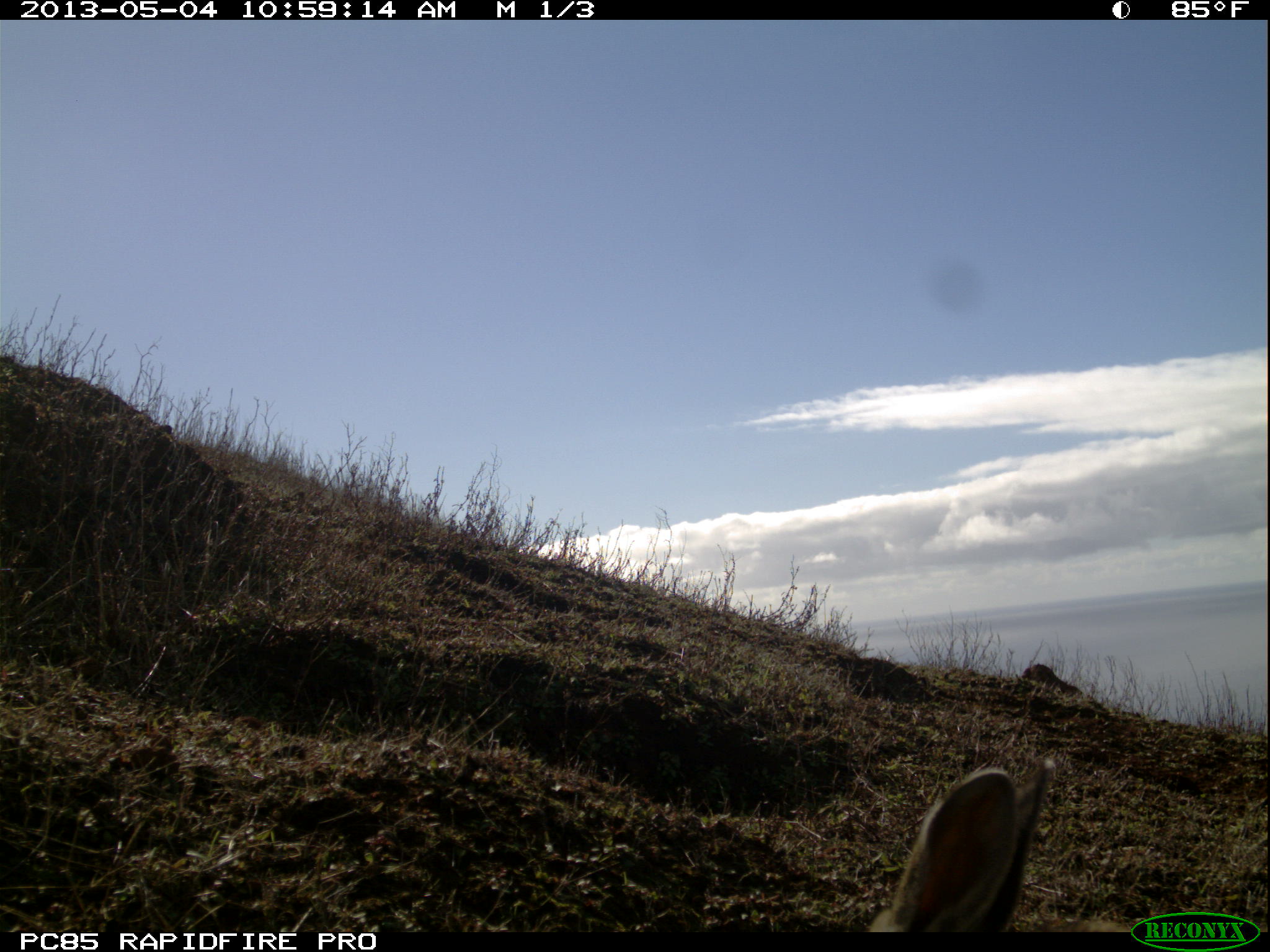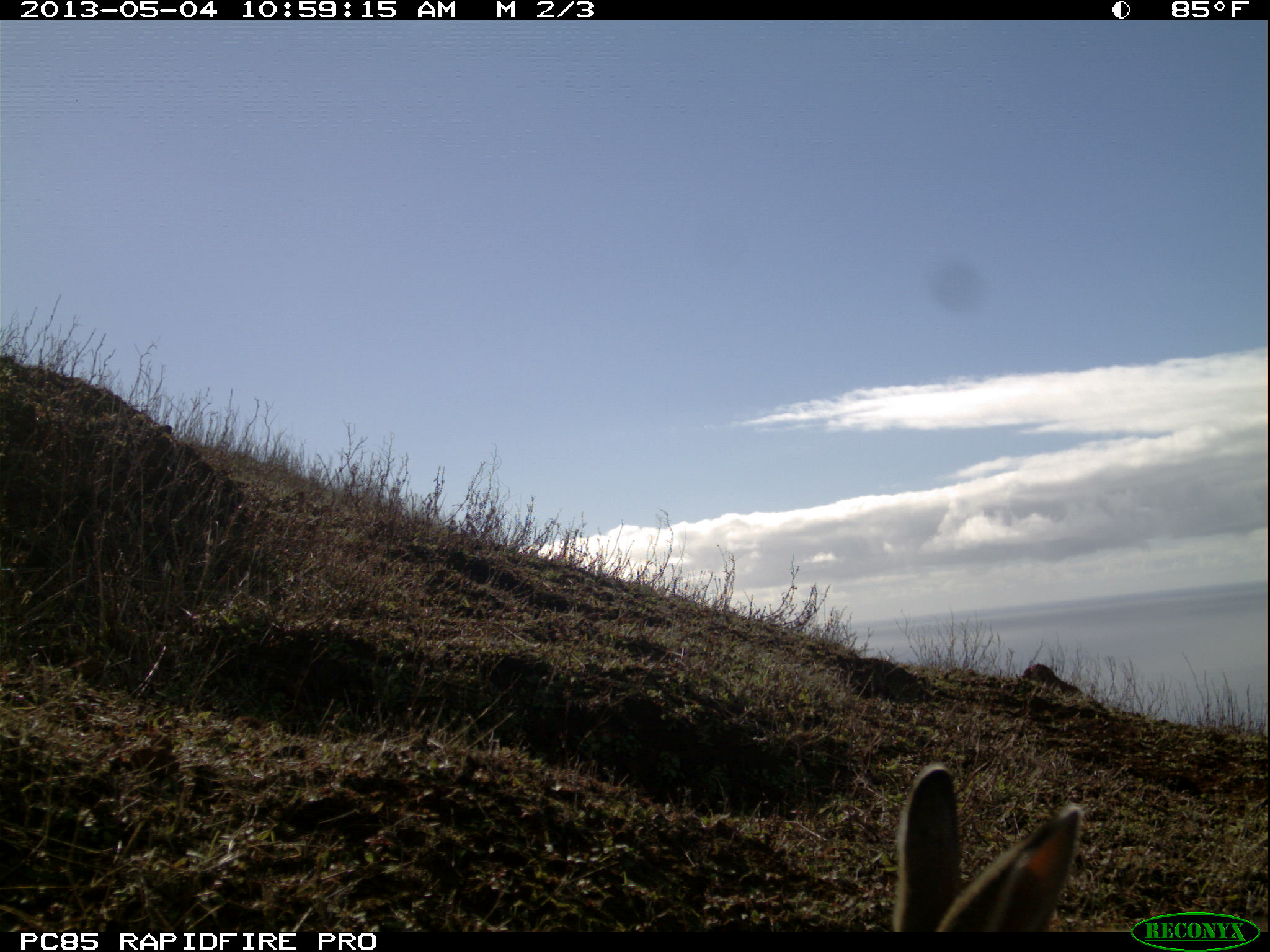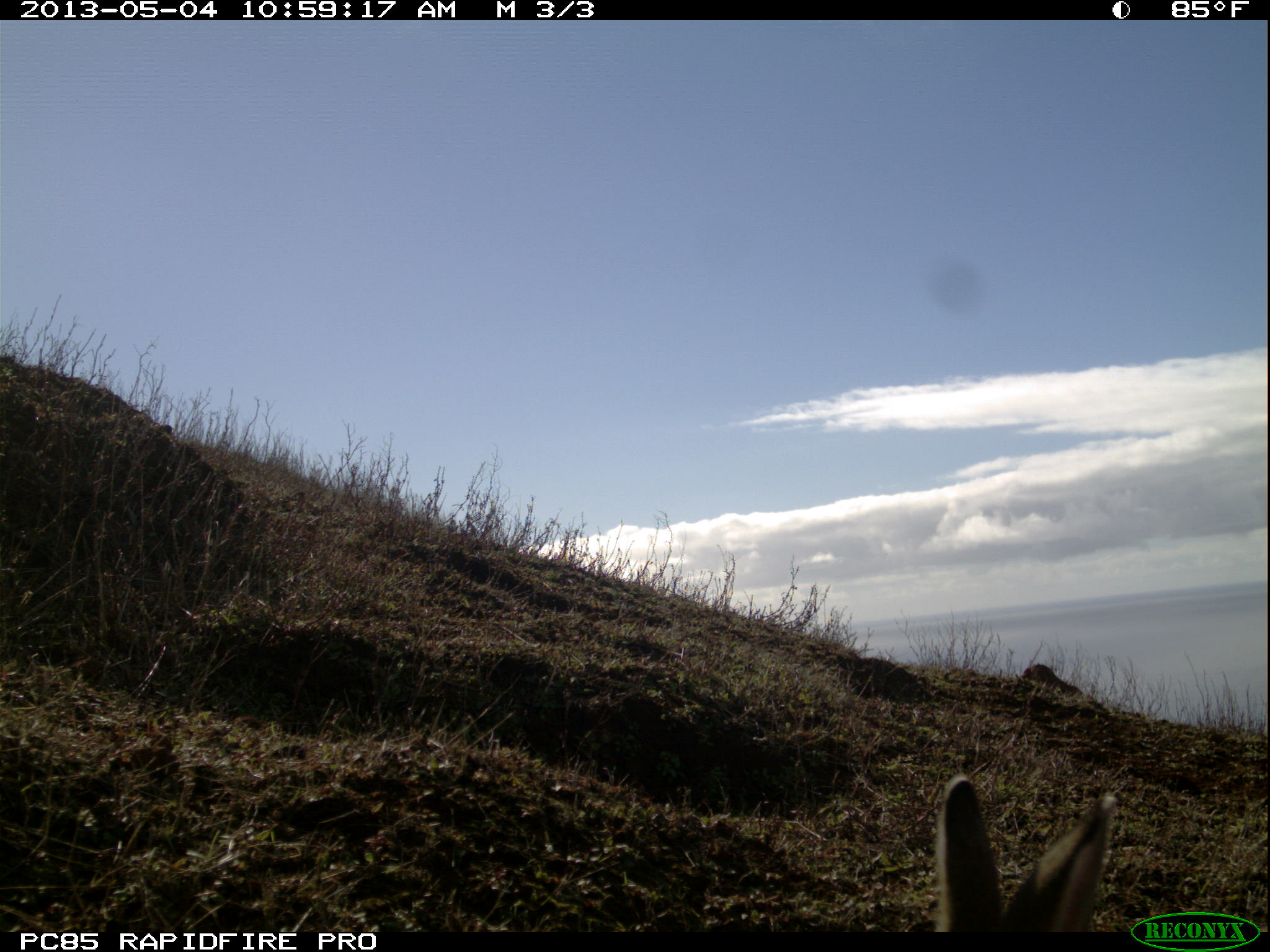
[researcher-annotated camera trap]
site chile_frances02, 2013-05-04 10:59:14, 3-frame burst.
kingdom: Animalia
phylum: Chordata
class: Mammalia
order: Lagomorpha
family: Leporidae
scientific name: Leporidae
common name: rabbits and hares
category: rabbit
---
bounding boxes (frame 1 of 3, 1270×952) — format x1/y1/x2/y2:
rabbit: 855/756/1055/935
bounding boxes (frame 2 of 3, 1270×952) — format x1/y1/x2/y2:
rabbit: 887/766/1088/934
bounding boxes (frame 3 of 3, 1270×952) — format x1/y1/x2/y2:
rabbit: 929/773/1117/932